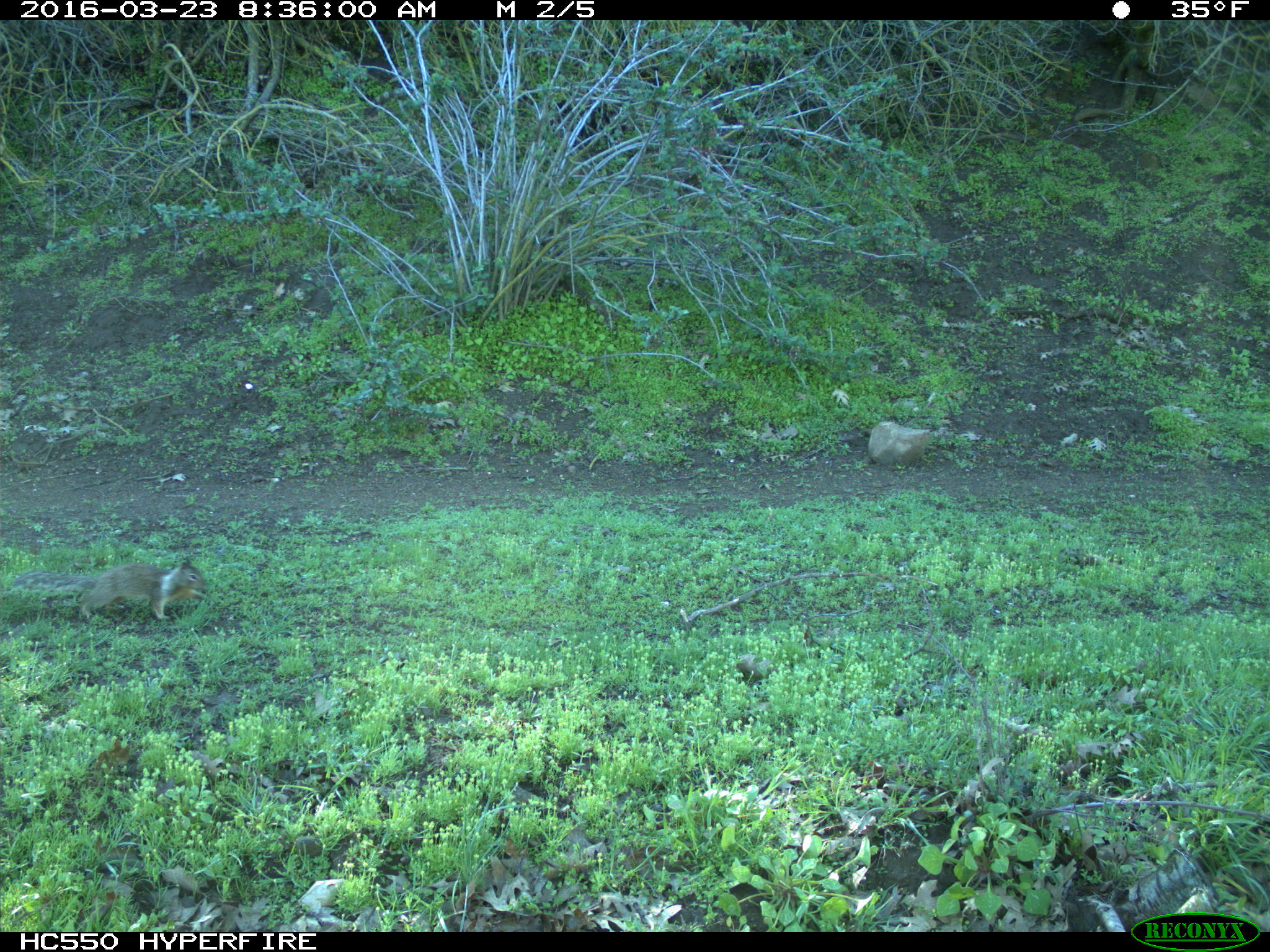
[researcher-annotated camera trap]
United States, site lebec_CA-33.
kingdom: Animalia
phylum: Chordata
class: Mammalia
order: Rodentia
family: Sciuridae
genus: Otospermophilus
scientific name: Otospermophilus beecheyi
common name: california ground squirrel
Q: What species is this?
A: Otospermophilus beecheyi (california ground squirrel).